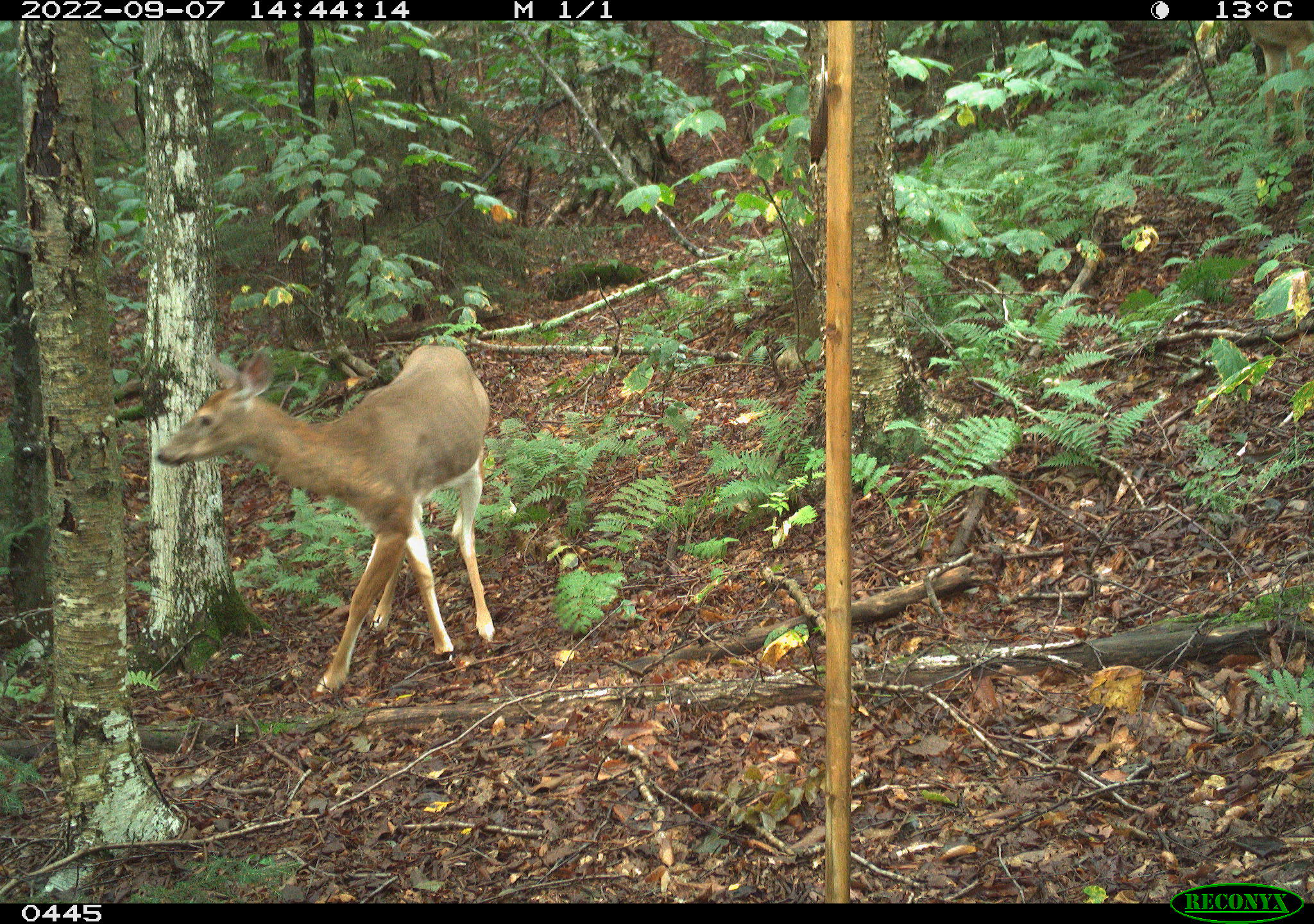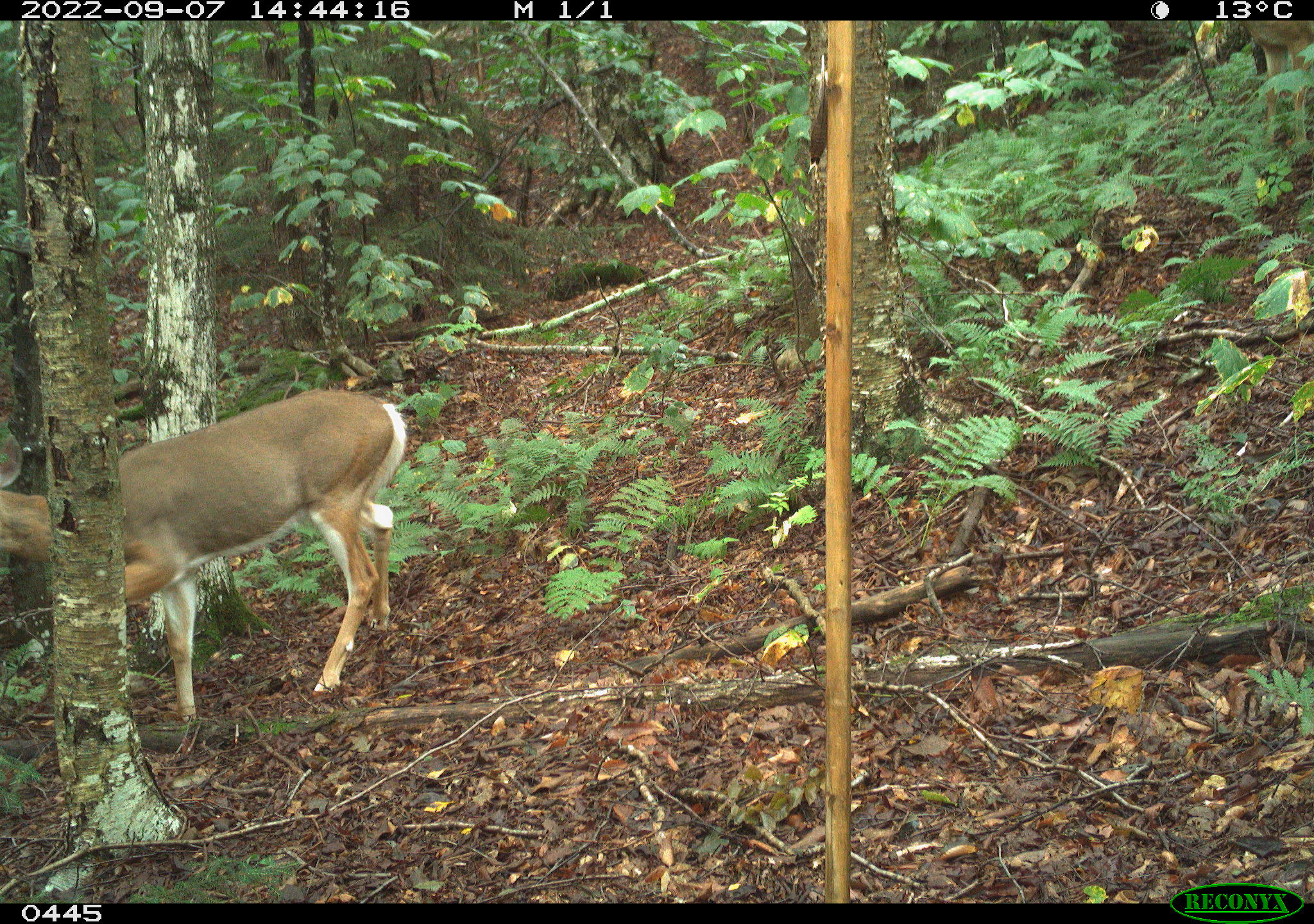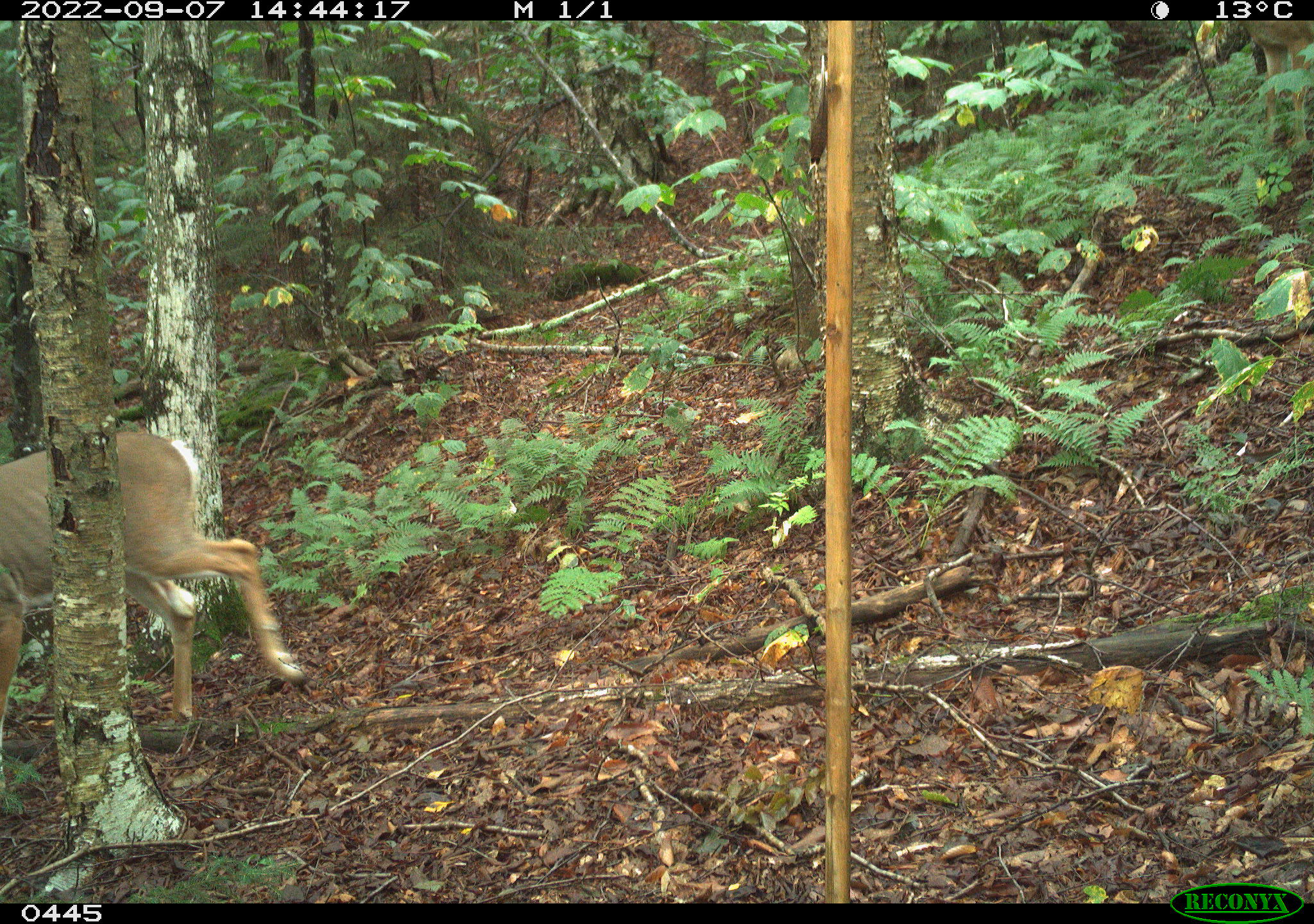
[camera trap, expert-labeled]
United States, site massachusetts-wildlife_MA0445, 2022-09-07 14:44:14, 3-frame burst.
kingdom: Animalia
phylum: Chordata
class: Mammalia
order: Artiodactyla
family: Cervidae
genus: Odocoileus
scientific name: Odocoileus virginianus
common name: white-tailed deer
White-tailed deer (Odocoileus virginianus).